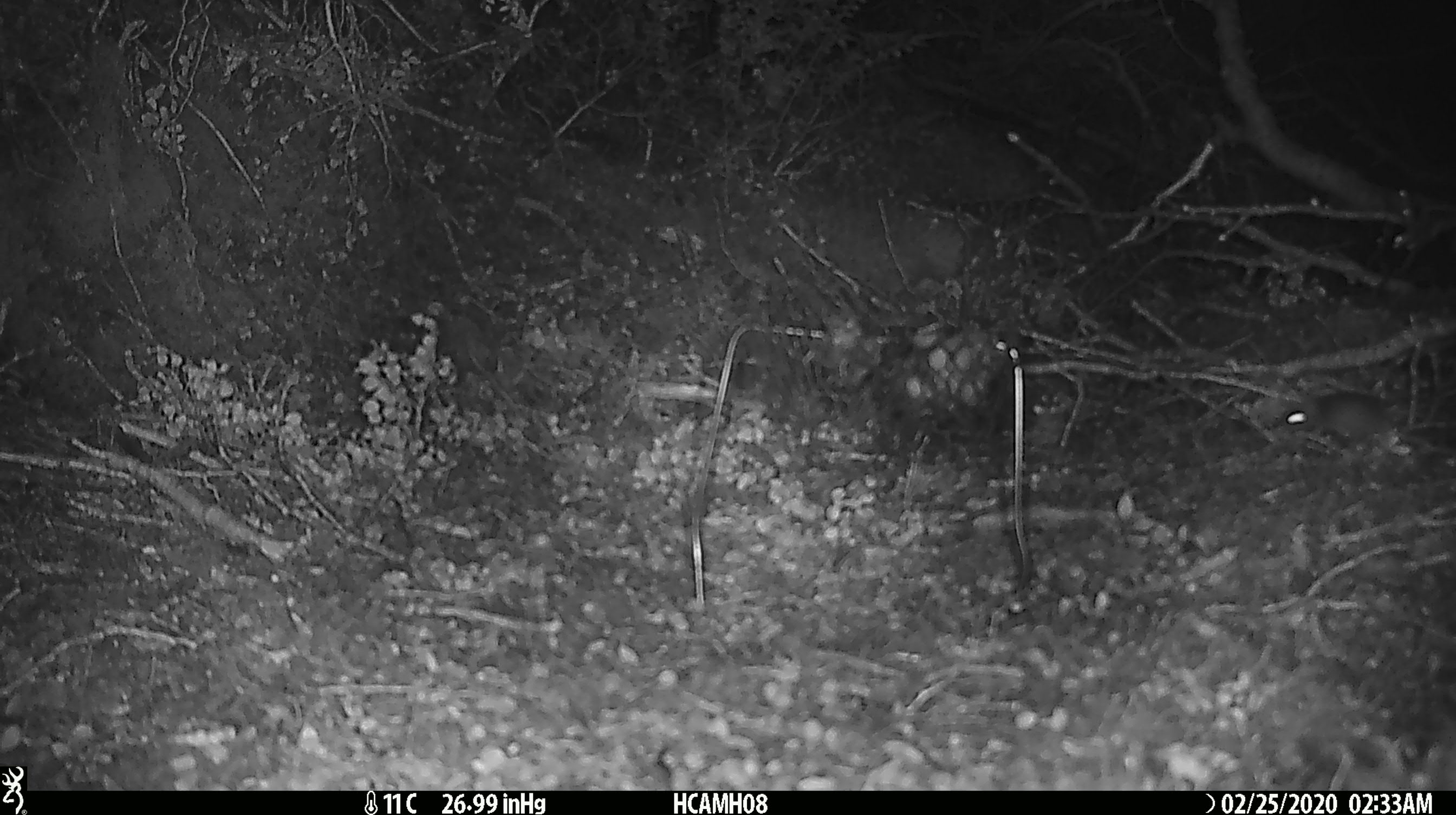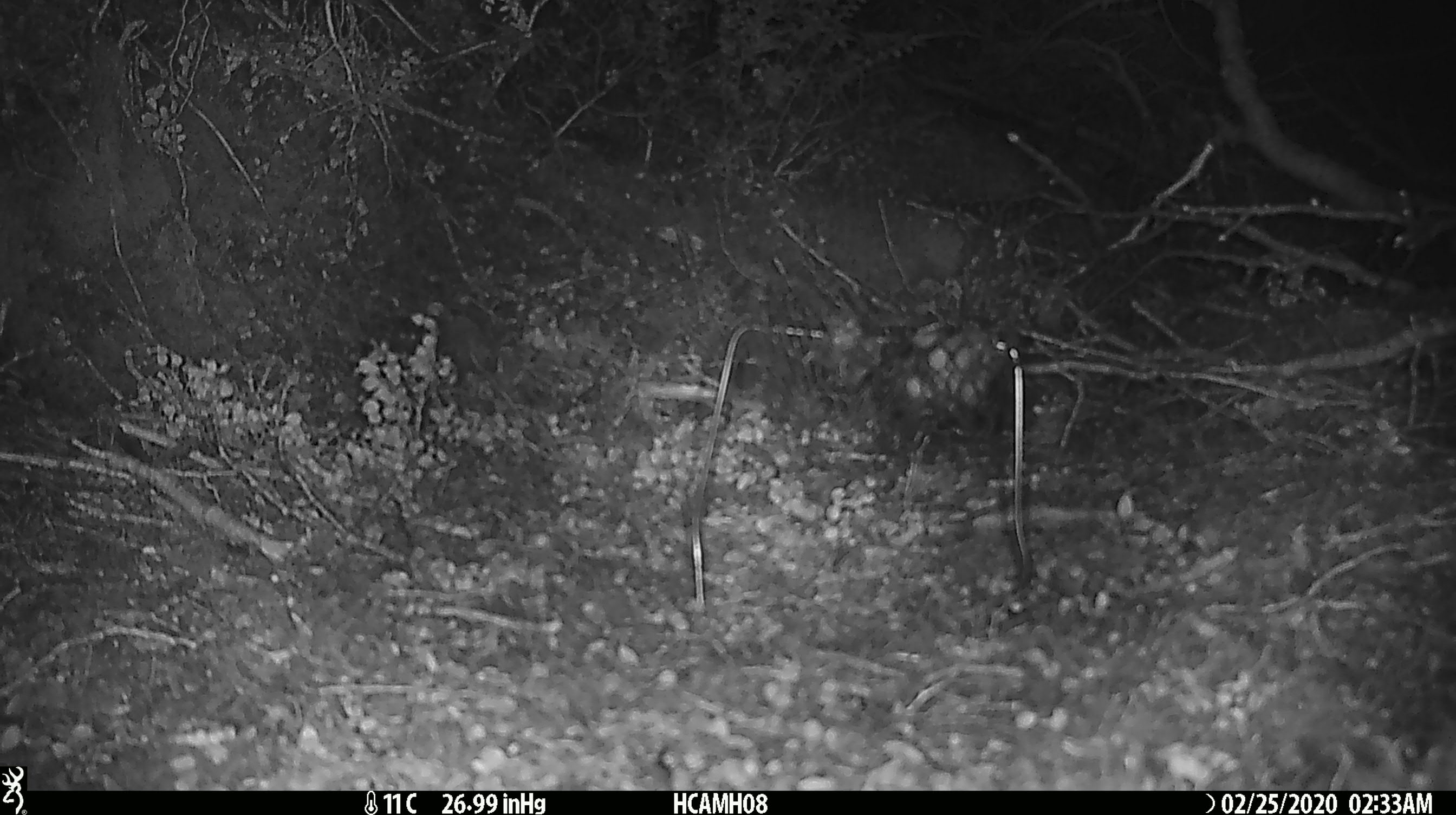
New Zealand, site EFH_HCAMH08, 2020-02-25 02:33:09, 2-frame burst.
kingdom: Animalia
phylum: Chordata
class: Mammalia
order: Rodentia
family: Muridae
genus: Mus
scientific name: Mus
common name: mouse